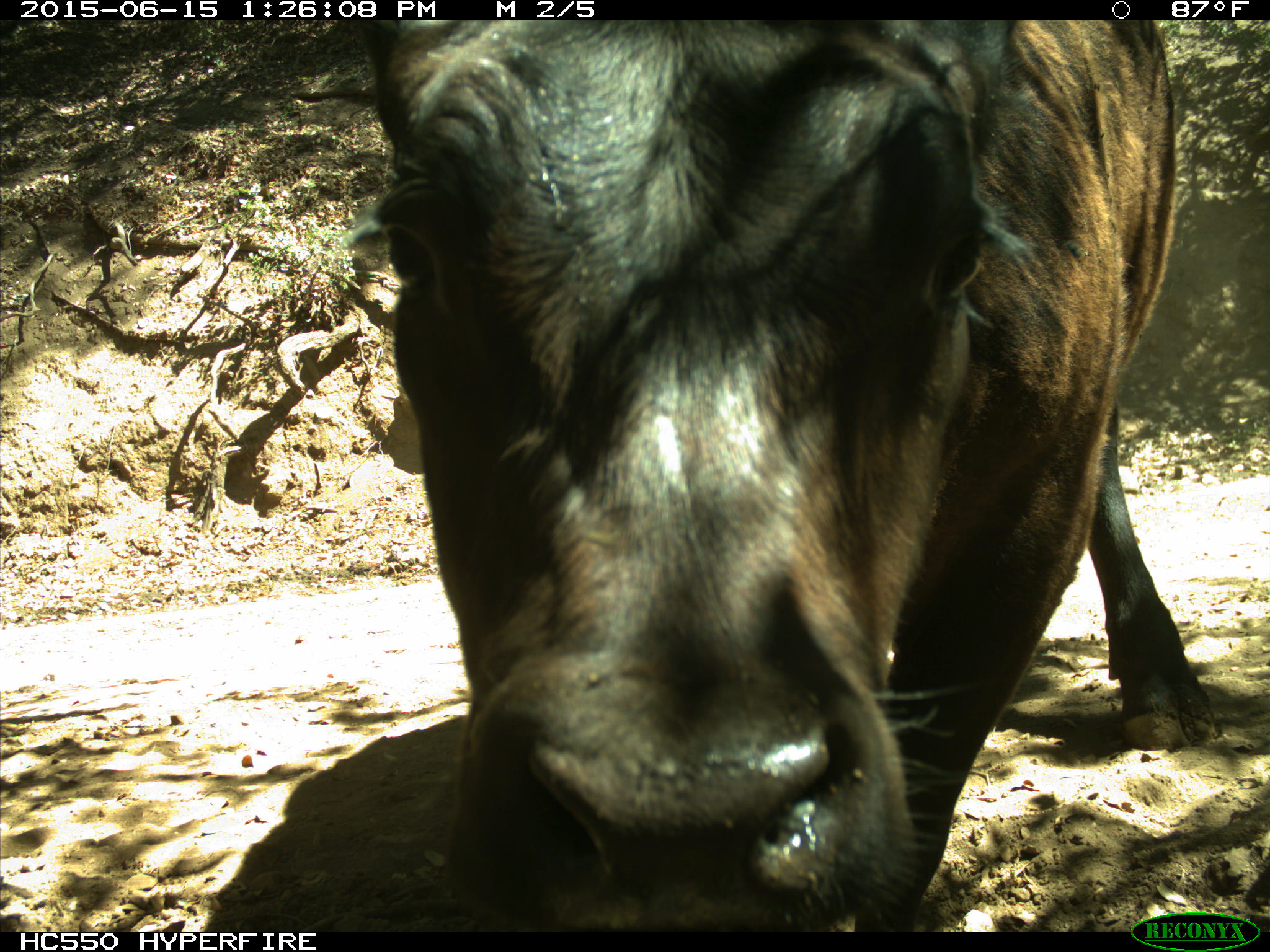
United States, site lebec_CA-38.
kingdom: Animalia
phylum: Chordata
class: Mammalia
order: Artiodactyla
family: Bovidae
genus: Bos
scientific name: Bos taurus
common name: domestic cow